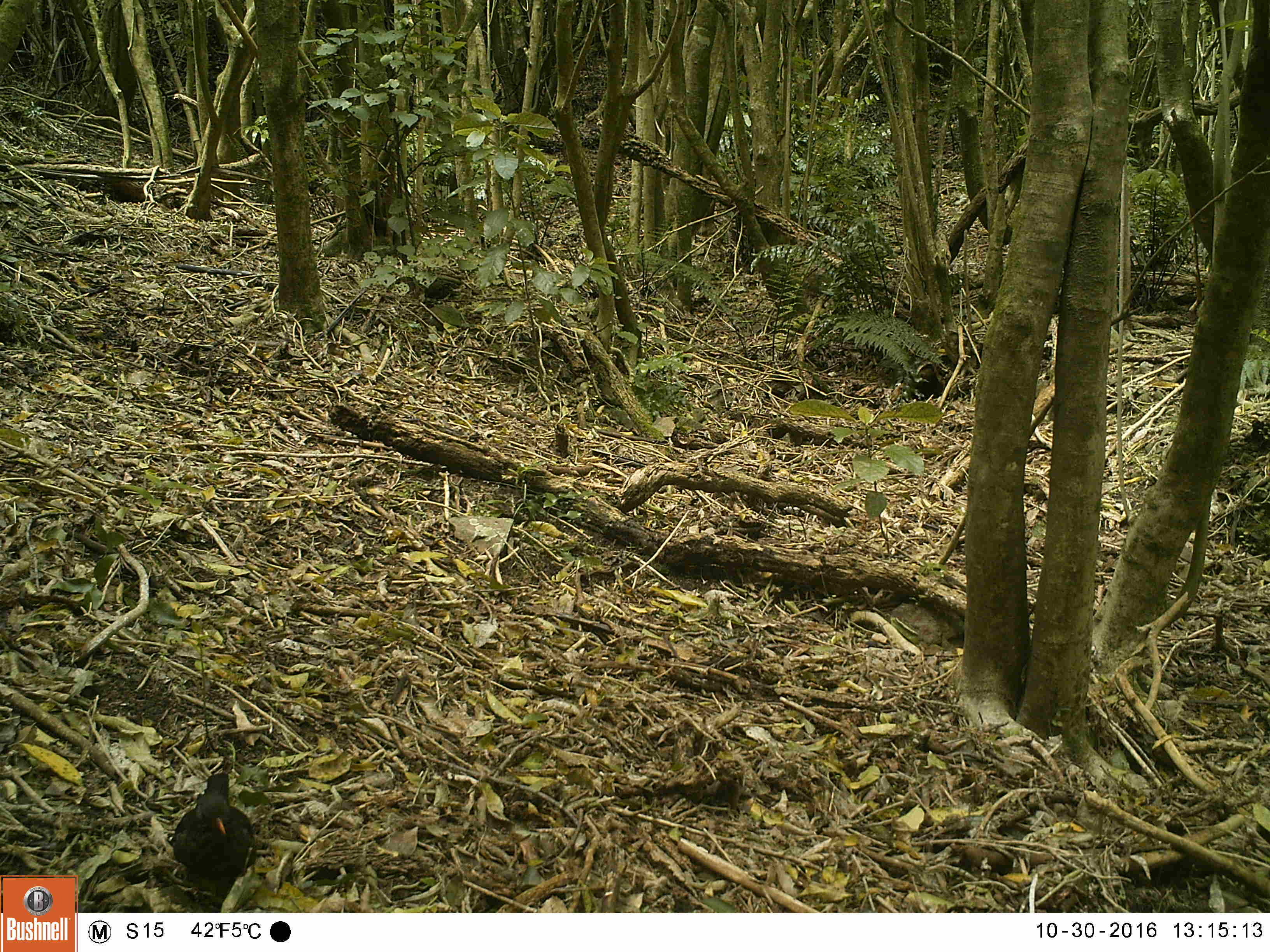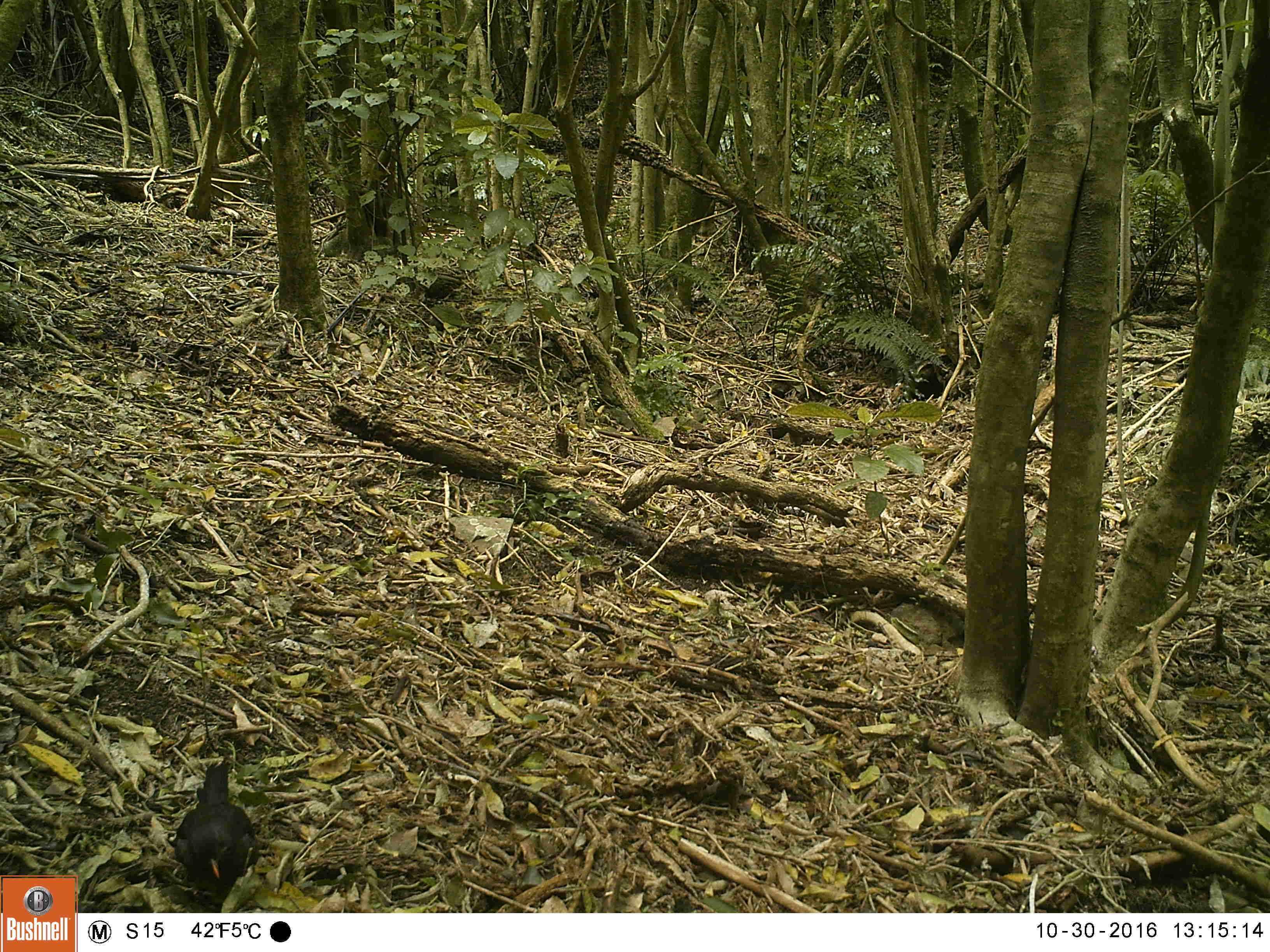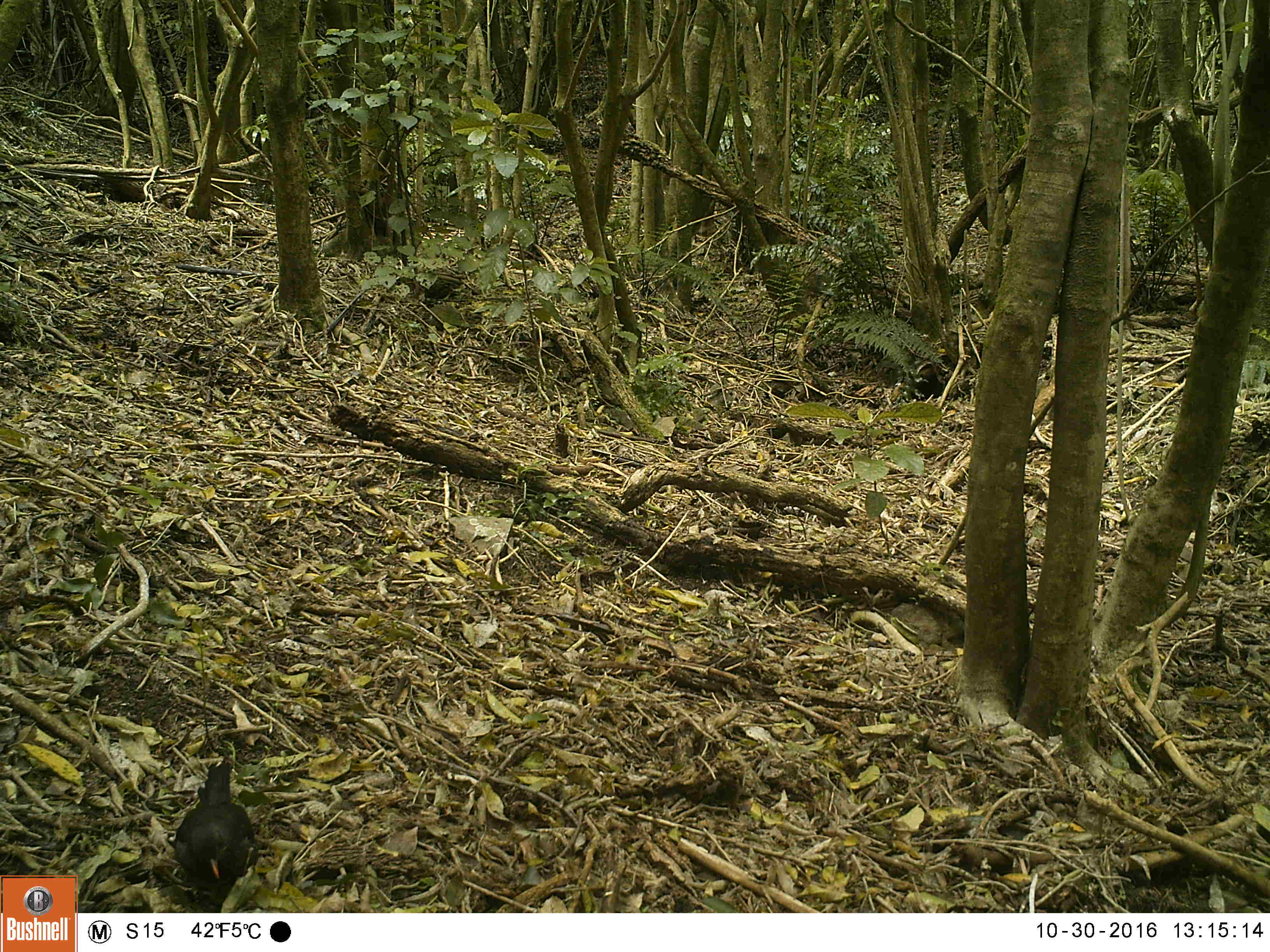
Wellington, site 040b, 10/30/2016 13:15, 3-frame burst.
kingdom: Animalia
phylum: Chordata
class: Aves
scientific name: Aves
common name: bird